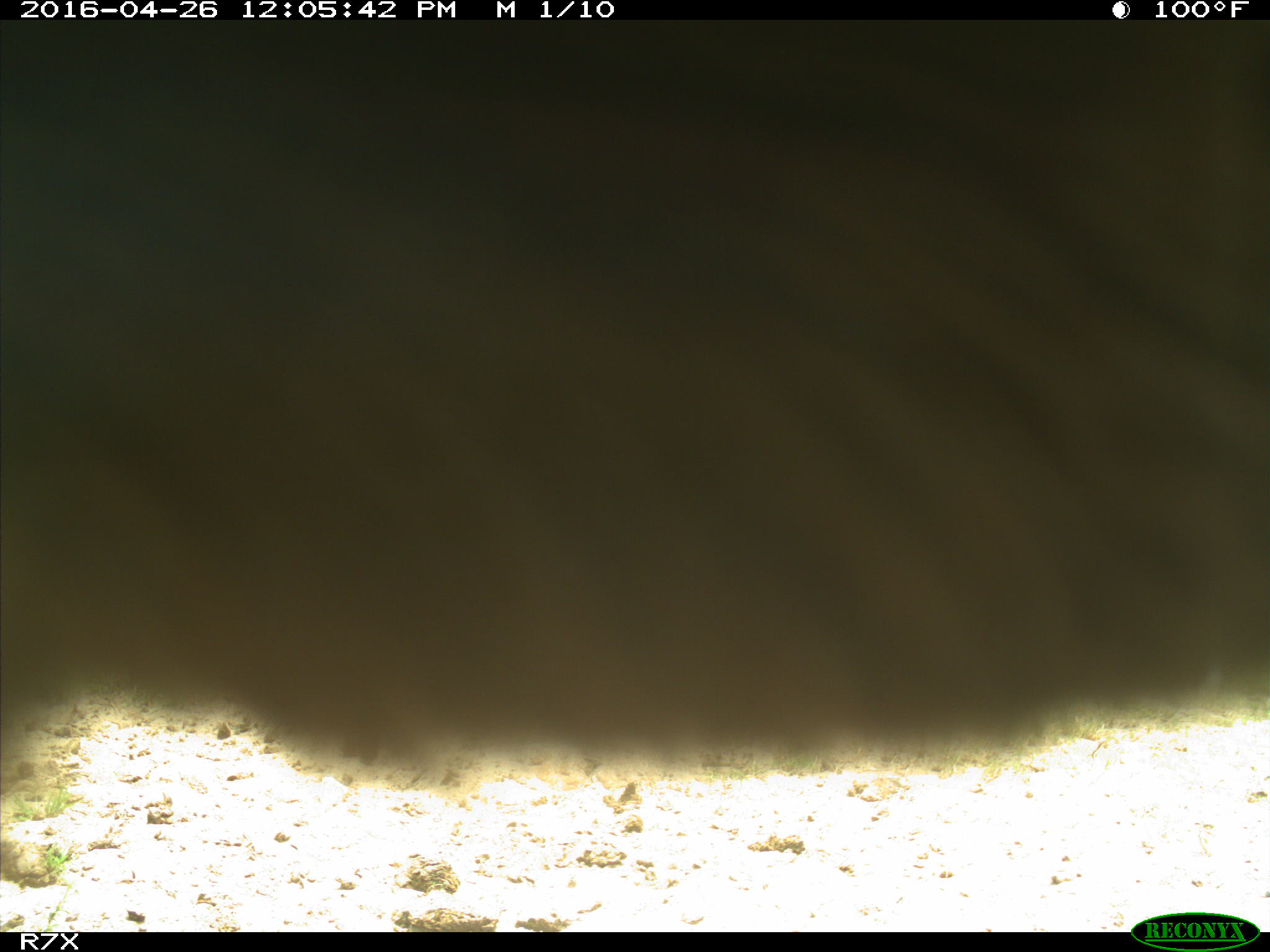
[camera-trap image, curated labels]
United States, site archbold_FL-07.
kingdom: Animalia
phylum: Chordata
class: Mammalia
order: Artiodactyla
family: Bovidae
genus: Bos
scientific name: Bos taurus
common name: domestic cow